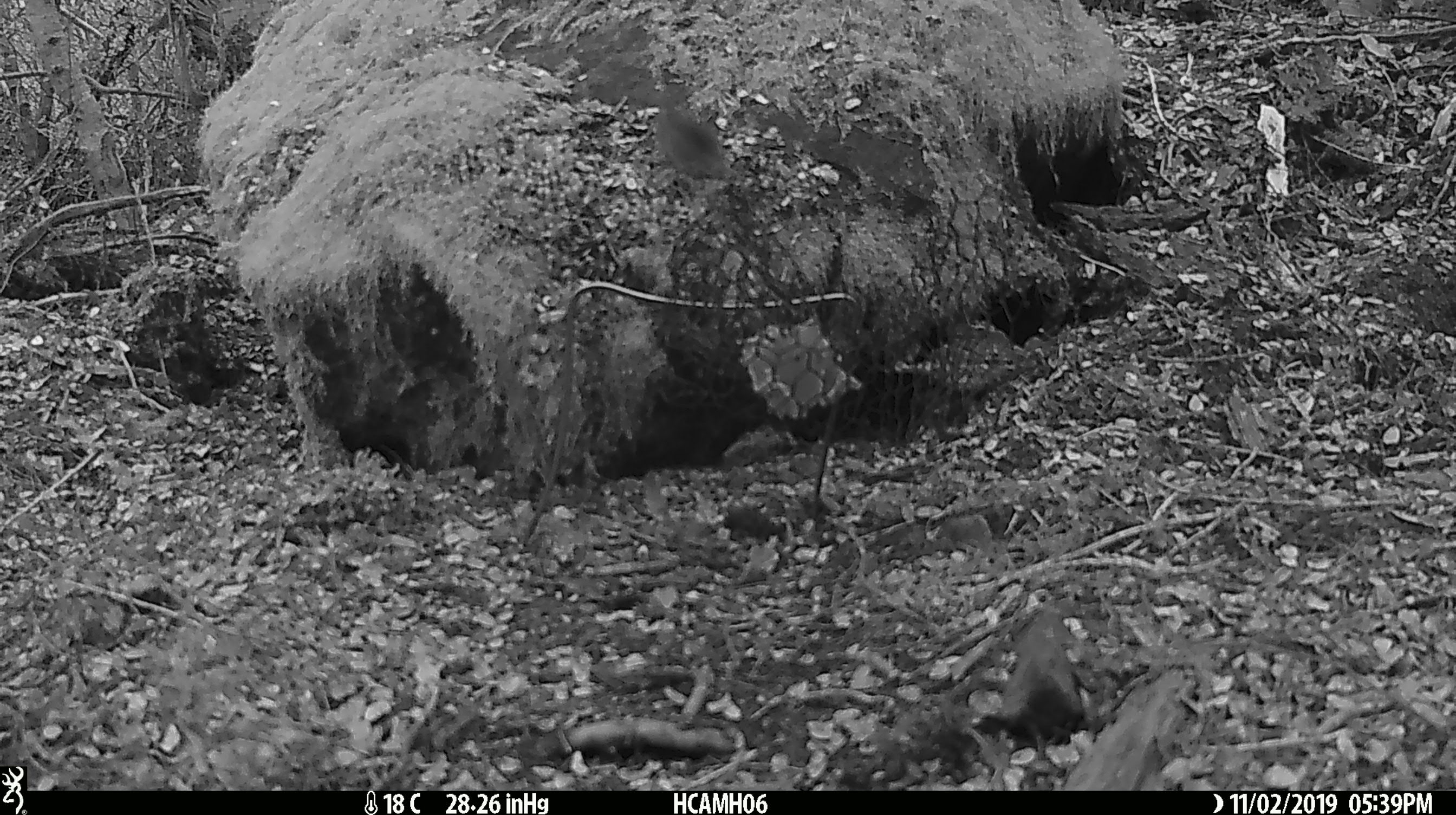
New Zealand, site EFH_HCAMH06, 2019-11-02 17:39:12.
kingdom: Animalia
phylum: Chordata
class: Mammalia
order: Rodentia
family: Muridae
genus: Mus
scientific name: Mus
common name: mouse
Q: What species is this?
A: Mouse (Mus).